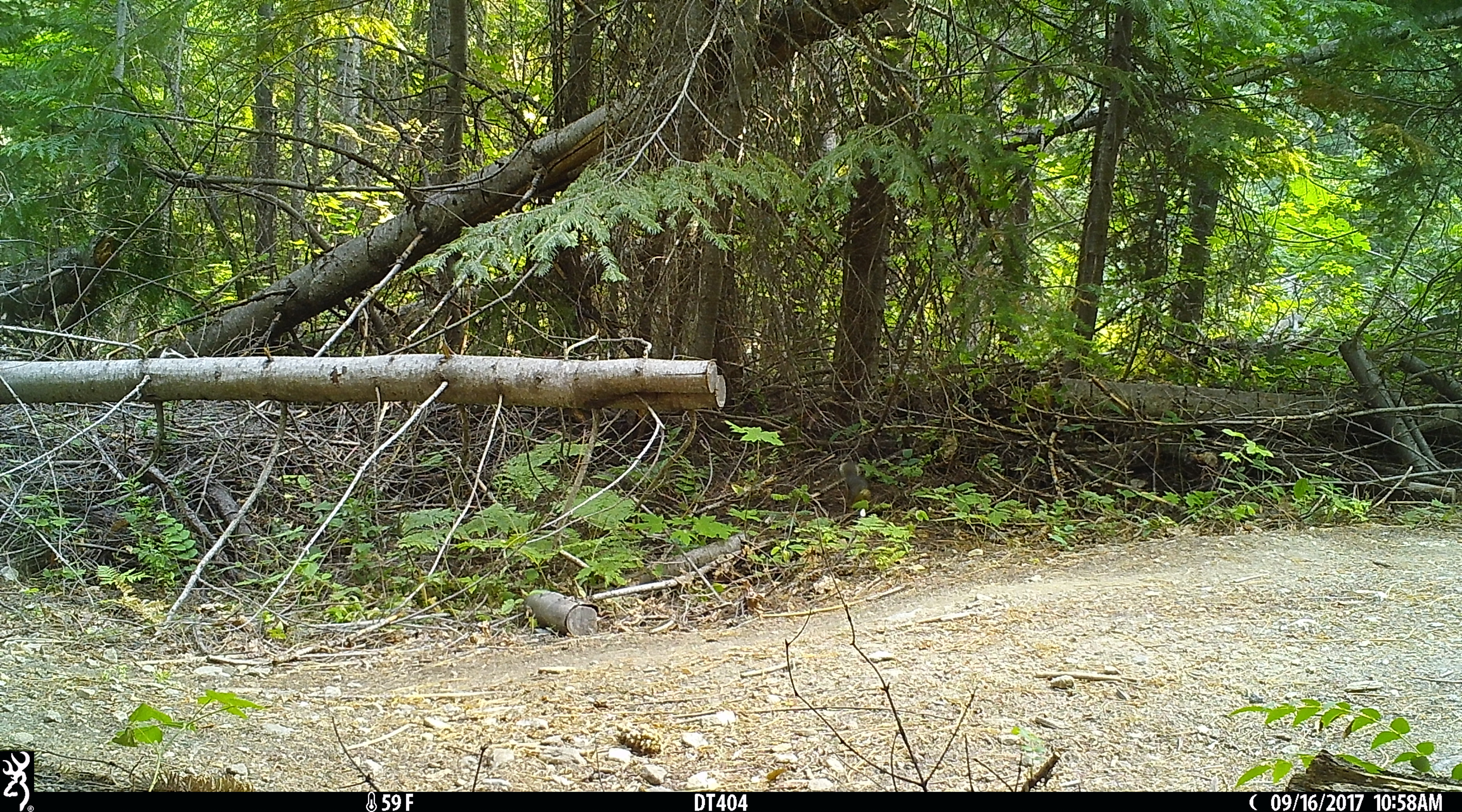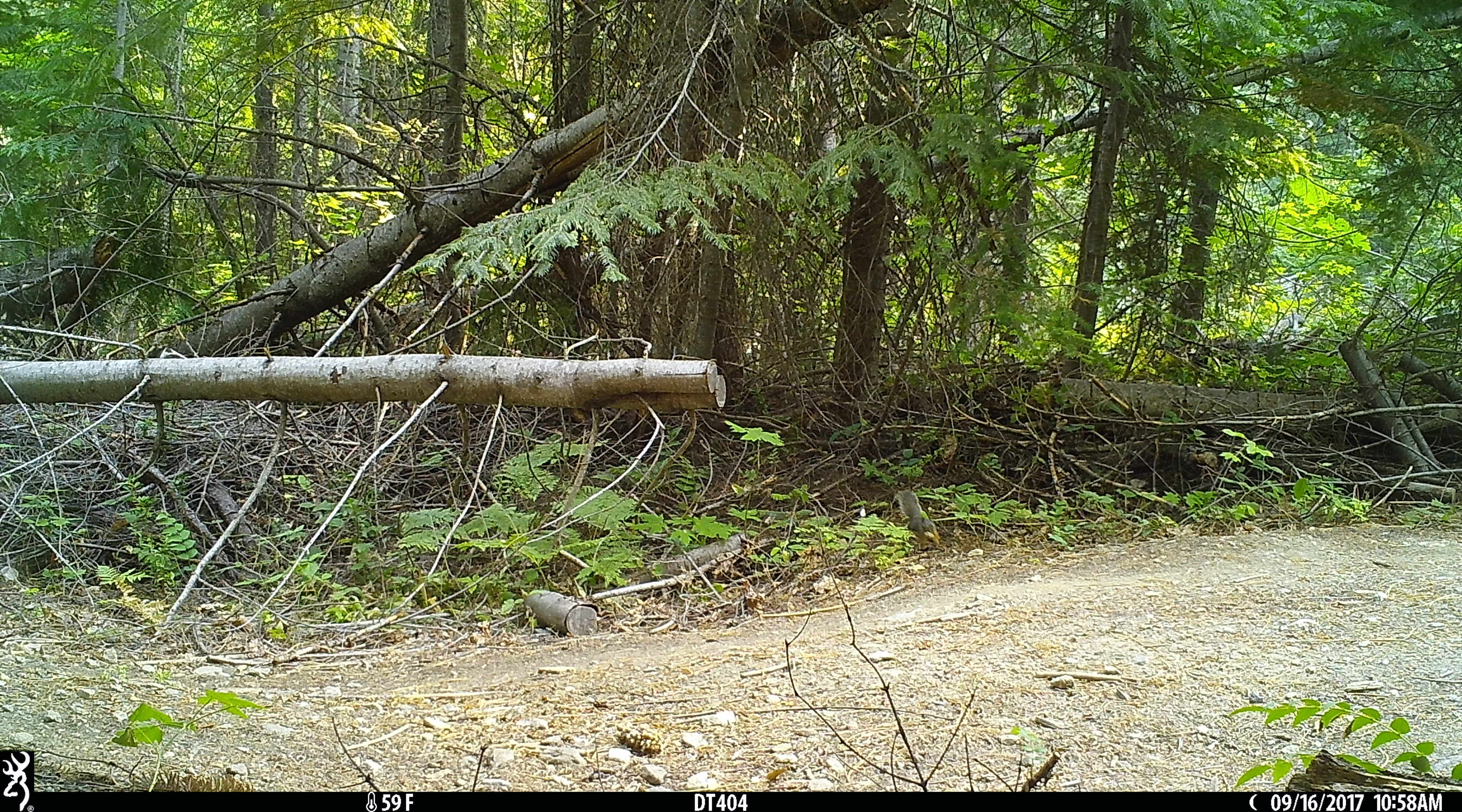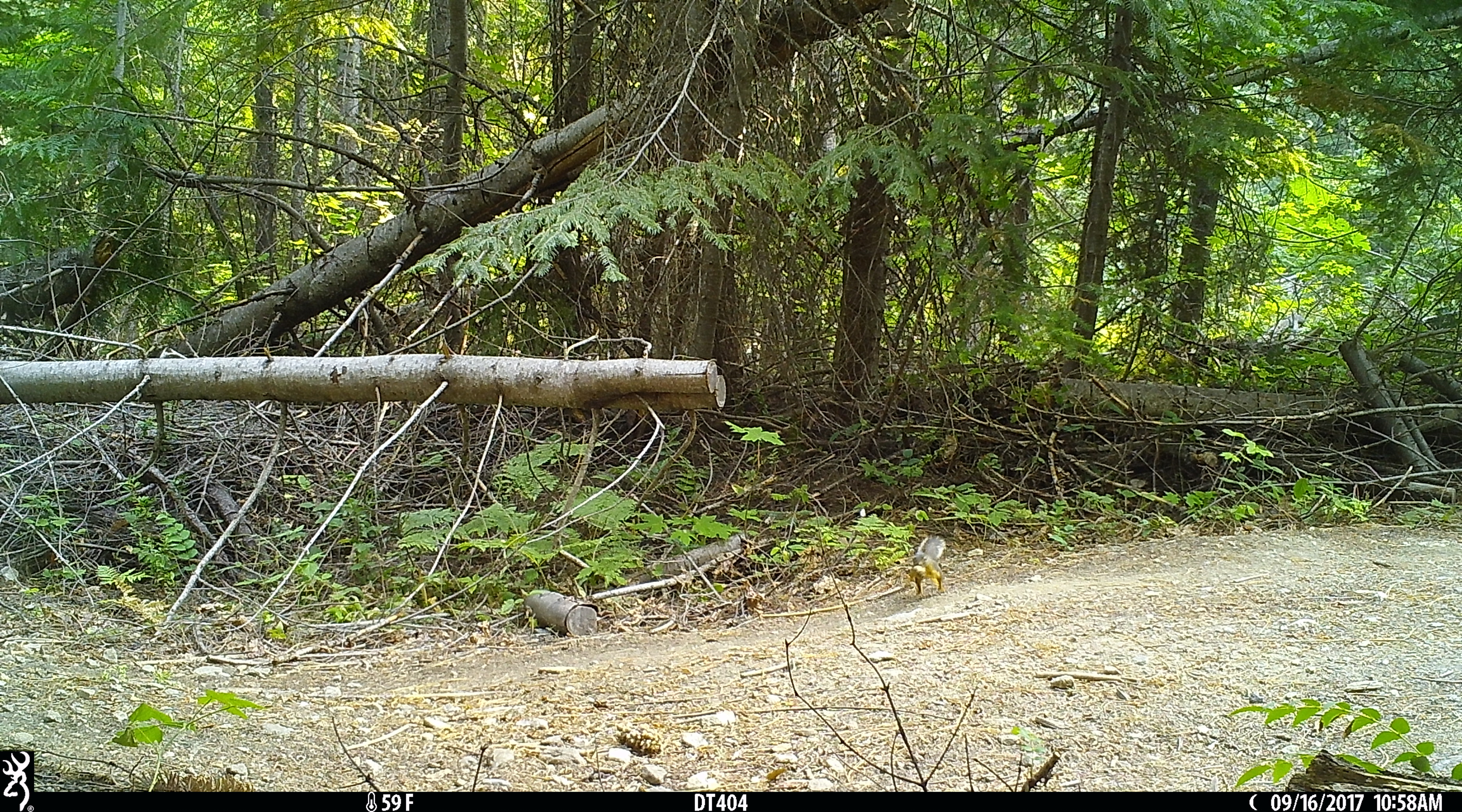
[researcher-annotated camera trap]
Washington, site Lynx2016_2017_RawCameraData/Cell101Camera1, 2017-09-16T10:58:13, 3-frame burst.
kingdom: Animalia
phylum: Chordata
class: Mammalia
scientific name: Mammalia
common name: small mammal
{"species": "small mammal (Mammalia)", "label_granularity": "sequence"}